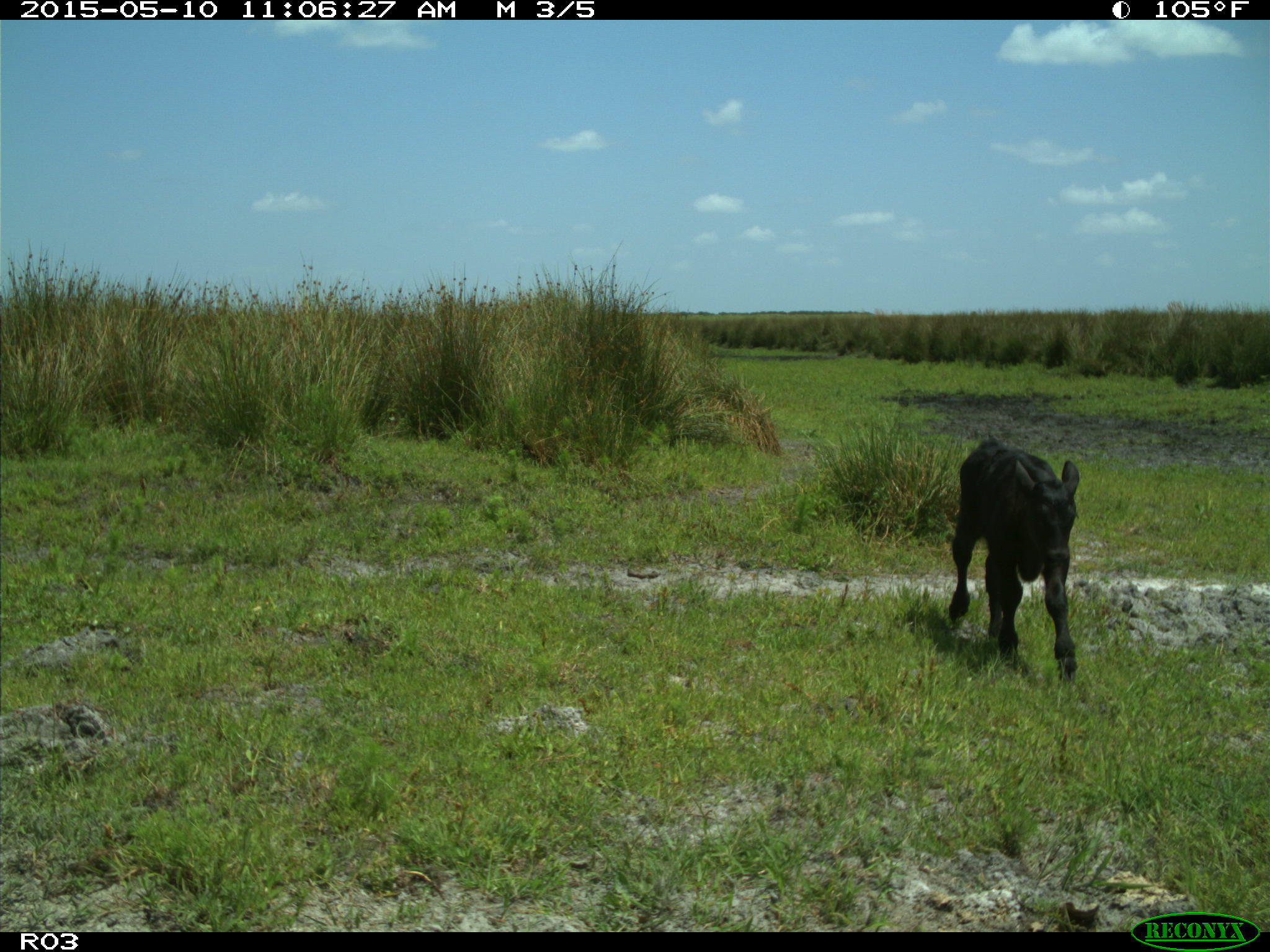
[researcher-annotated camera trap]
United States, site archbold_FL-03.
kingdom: Animalia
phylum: Chordata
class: Mammalia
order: Artiodactyla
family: Bovidae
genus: Bos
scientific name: Bos taurus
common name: domestic cow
Bos taurus (domestic cow).